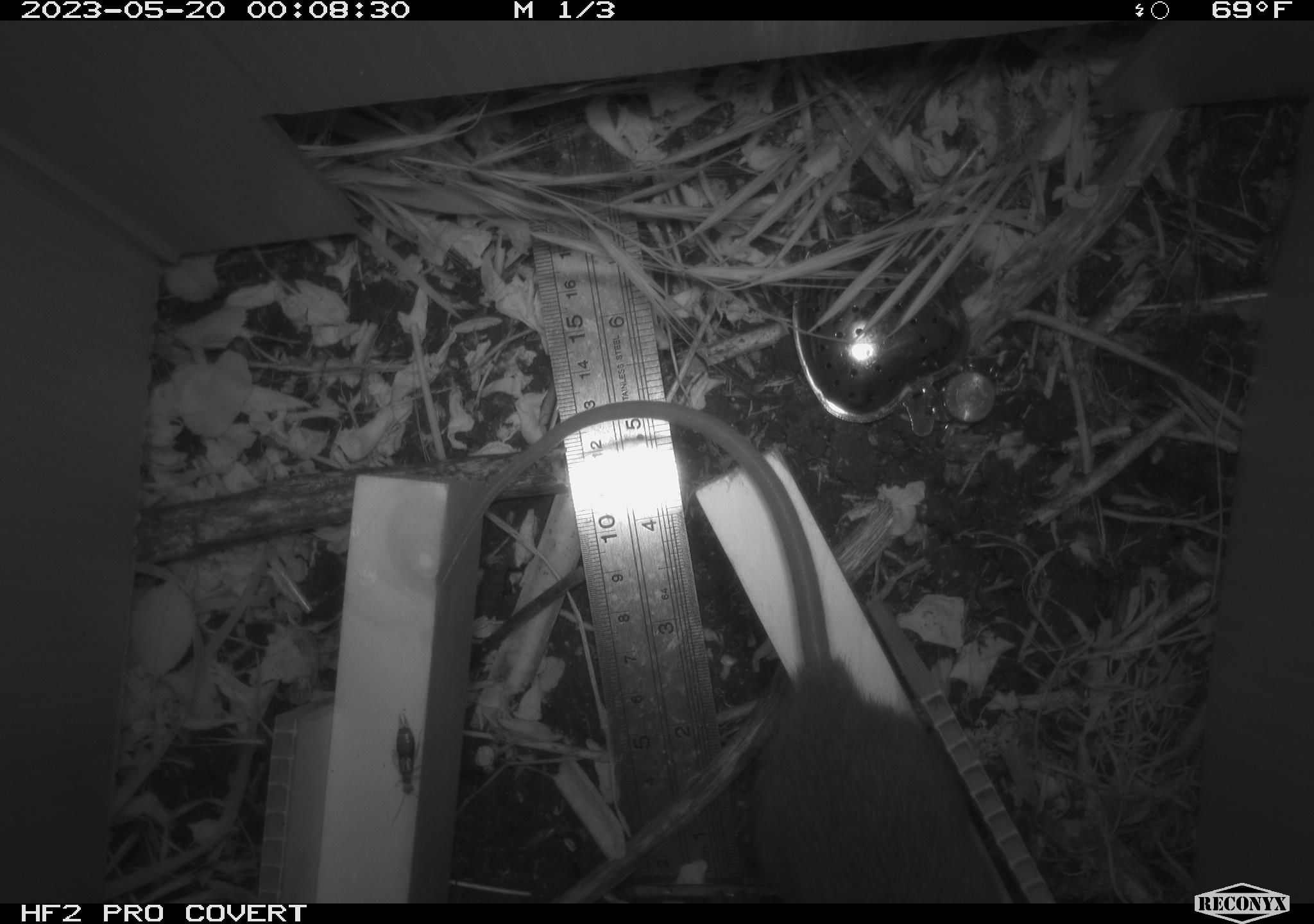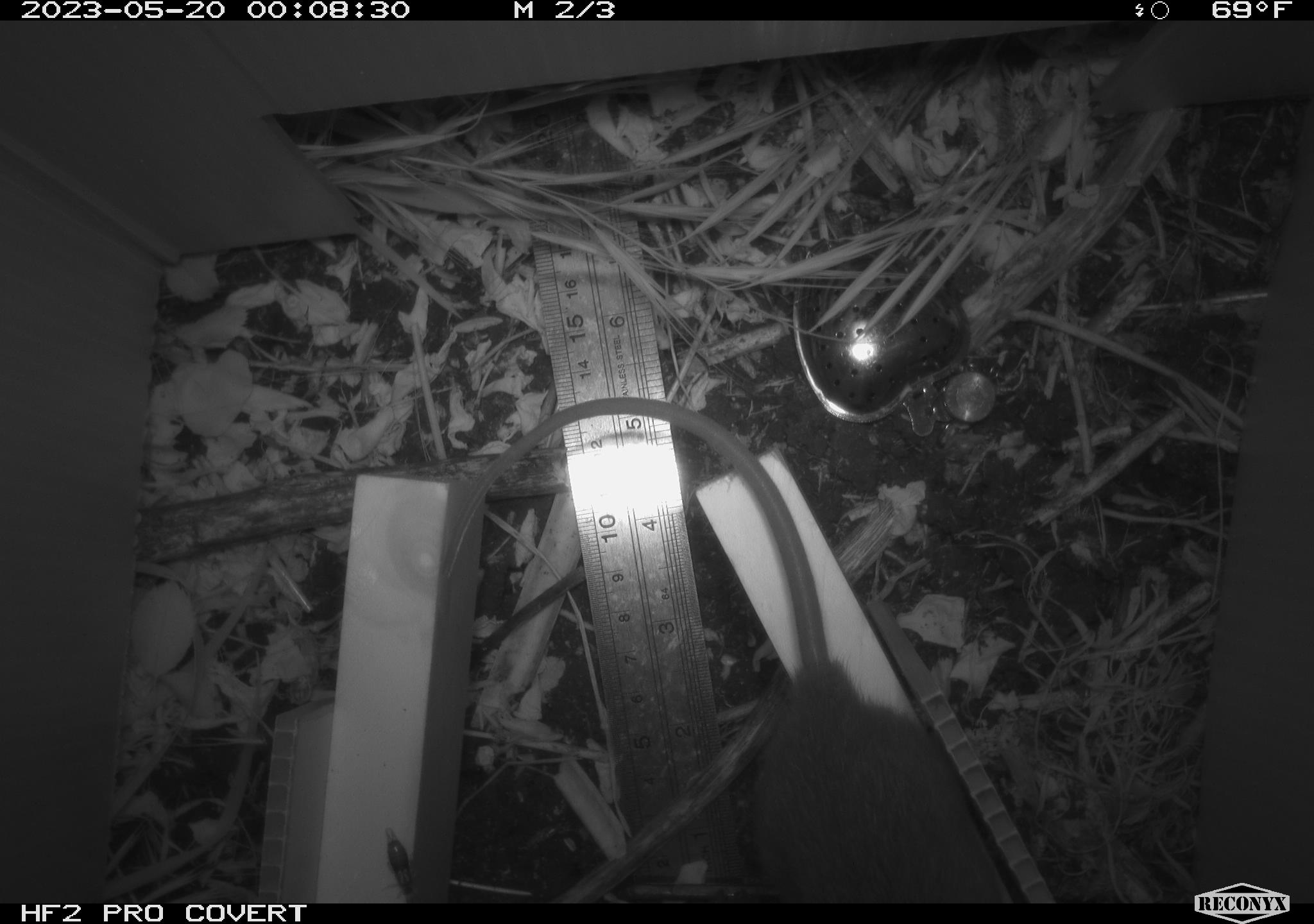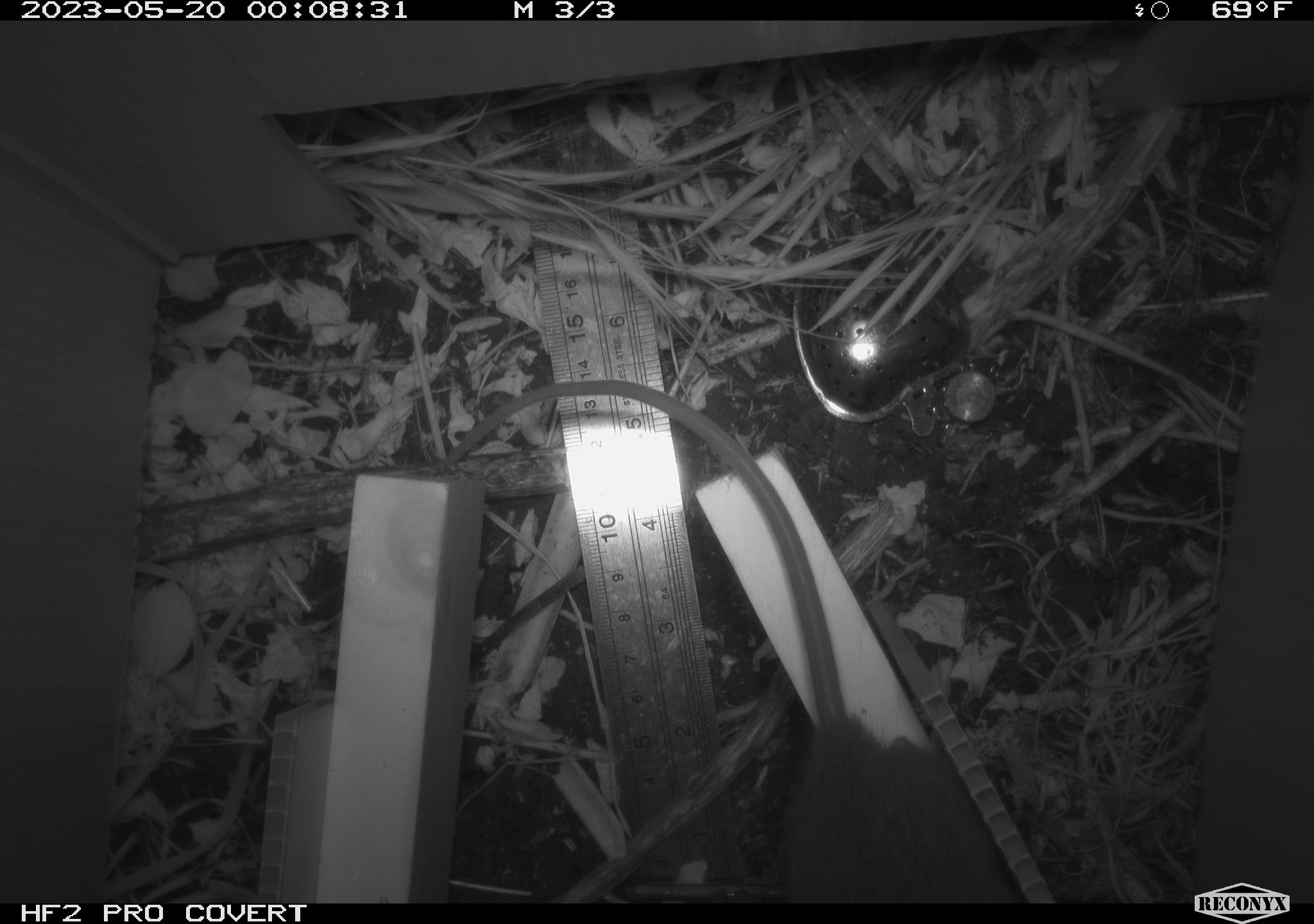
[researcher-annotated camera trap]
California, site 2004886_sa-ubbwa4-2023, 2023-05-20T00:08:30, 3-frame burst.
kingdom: Animalia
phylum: Chordata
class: Mammalia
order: Rodentia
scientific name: Rodentia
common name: mouse species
Mouse species (Rodentia).